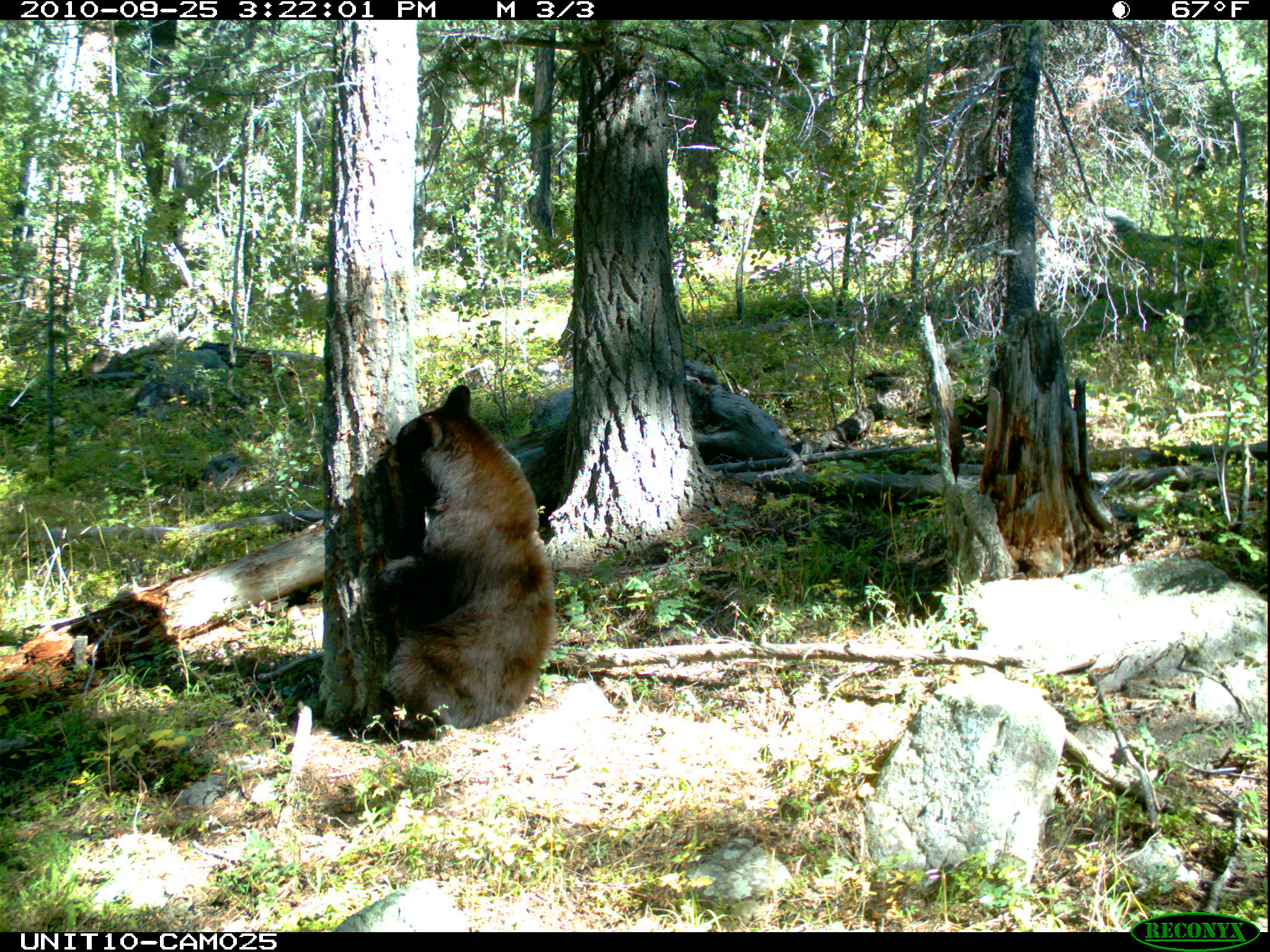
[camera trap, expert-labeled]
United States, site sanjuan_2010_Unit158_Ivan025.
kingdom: Animalia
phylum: Chordata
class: Mammalia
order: Carnivora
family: Ursidae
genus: Ursus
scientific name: Ursus americanus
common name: american black bear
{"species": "Ursus americanus (american black bear)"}